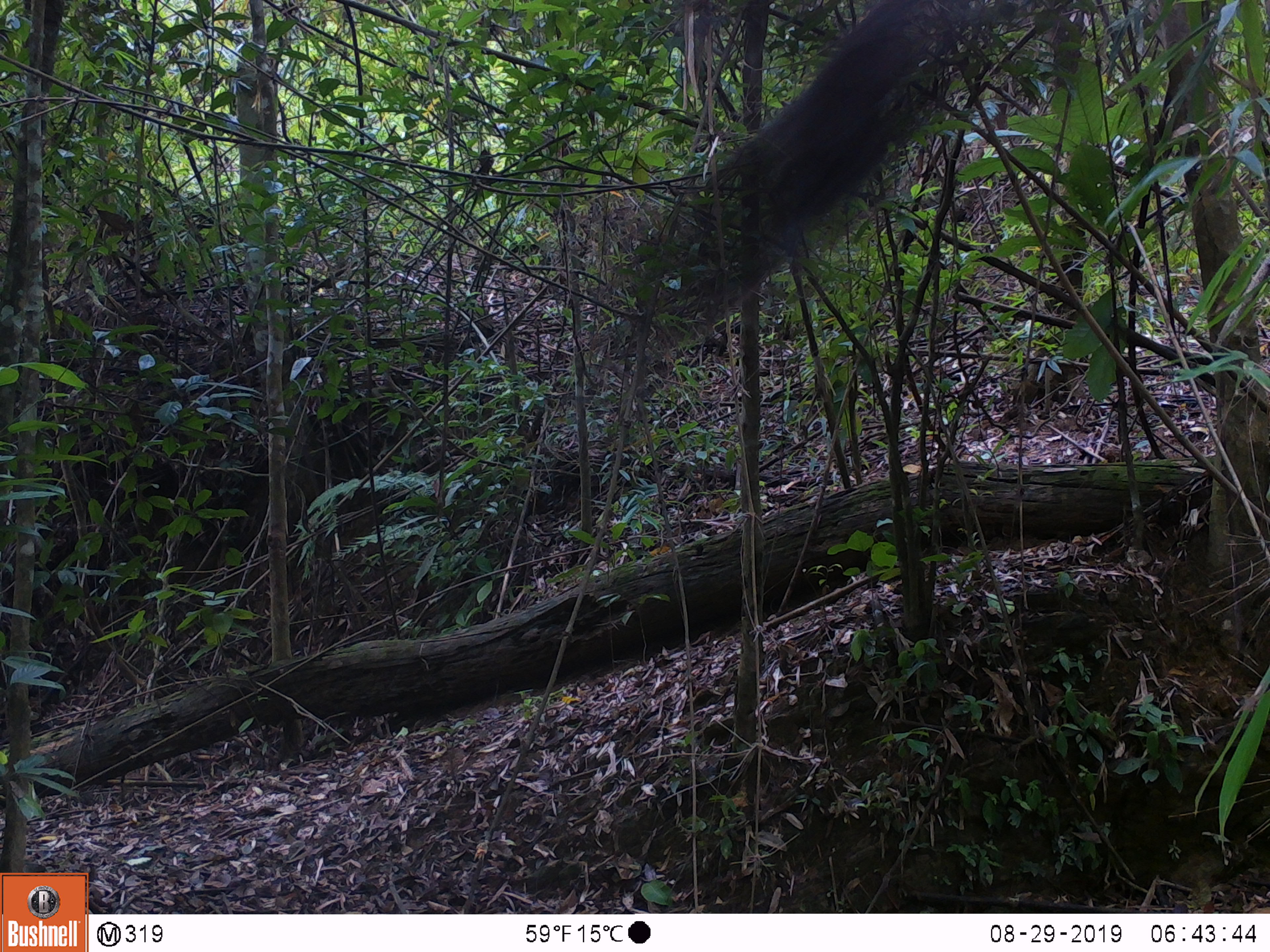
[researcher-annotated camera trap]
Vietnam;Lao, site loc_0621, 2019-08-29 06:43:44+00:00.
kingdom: Animalia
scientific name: Animalia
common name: animal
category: unidentified animal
Unidentified animal (animal) (Animalia). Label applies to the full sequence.